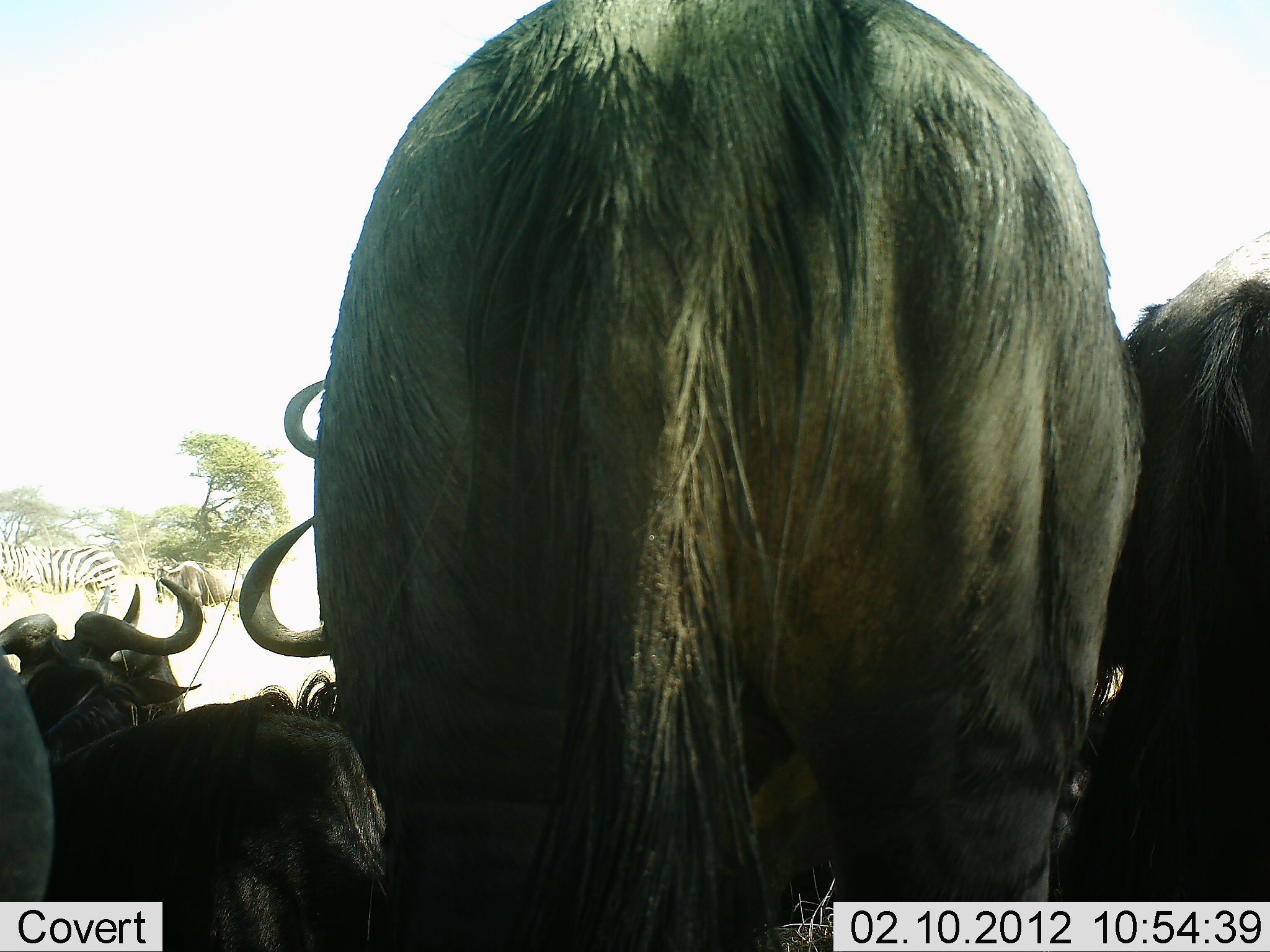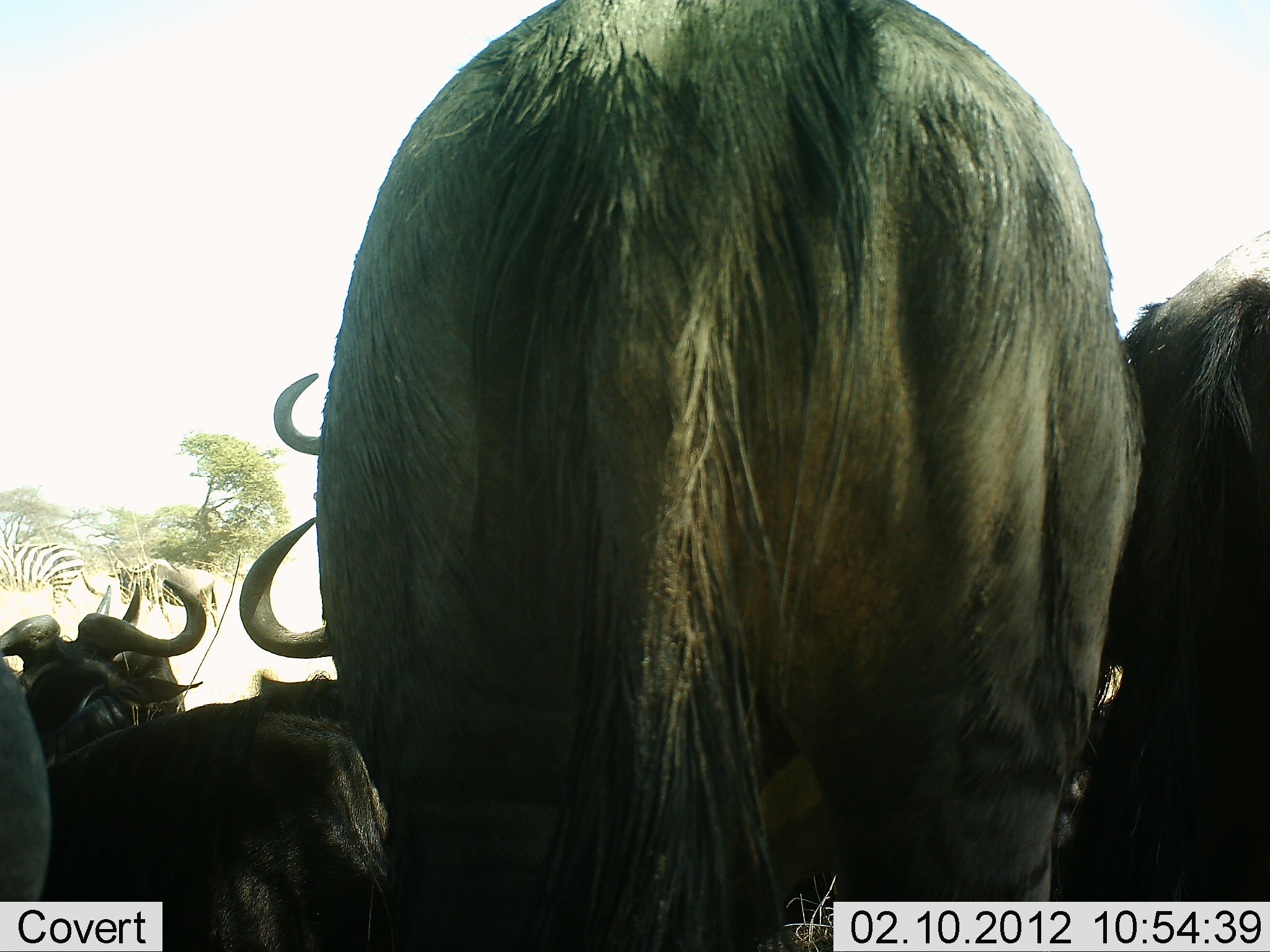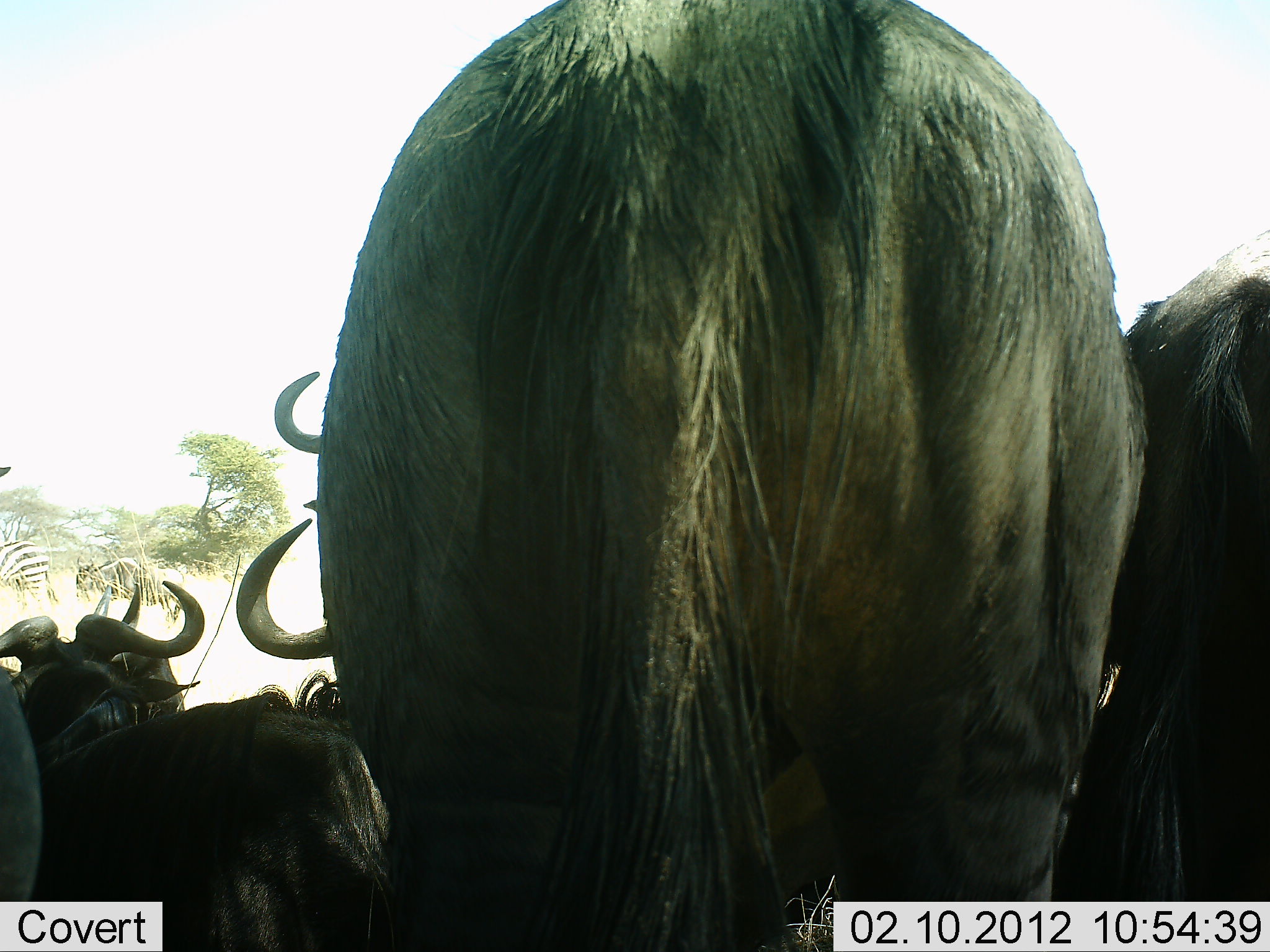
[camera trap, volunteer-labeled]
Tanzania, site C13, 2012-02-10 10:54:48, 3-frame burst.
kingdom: Animalia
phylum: Chordata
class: Mammalia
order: Artiodactyla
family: Bovidae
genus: Connochaetes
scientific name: Connochaetes taurinus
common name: blue wildebeest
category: wildebeest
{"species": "wildebeest (blue wildebeest) (Connochaetes taurinus)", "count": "6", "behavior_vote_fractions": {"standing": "88%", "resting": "71%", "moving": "46%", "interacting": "12%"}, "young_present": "0%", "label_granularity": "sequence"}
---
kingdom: Animalia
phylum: Chordata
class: Mammalia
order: Perissodactyla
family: Equidae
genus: Equus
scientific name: Equus quagga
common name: plains zebra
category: zebra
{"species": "zebra (plains zebra) (Equus quagga)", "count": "1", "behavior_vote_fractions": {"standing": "7%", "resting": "0%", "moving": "93%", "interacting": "0%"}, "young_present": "0%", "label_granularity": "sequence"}